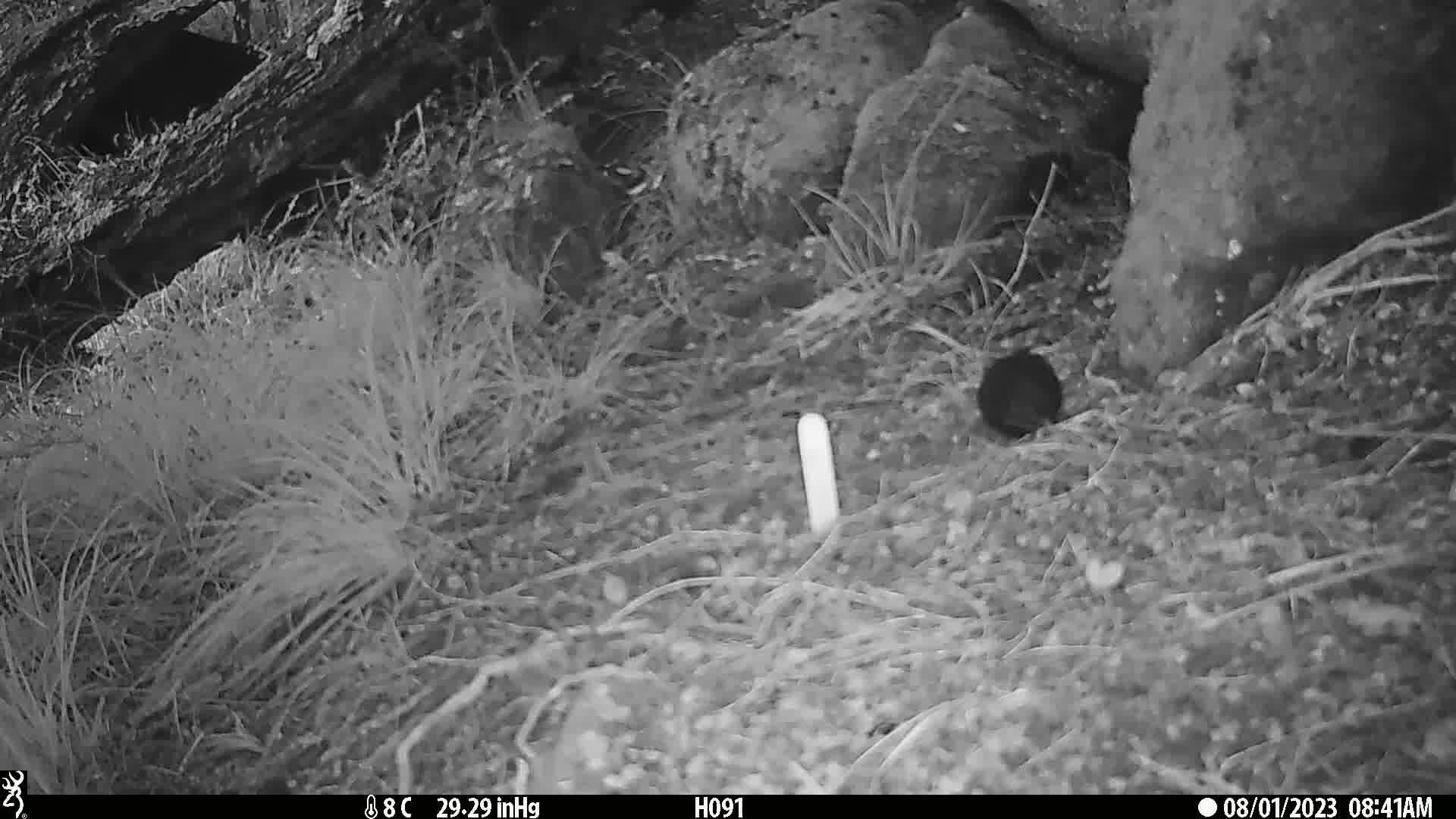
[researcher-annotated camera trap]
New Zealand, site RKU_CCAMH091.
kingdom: Animalia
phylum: Chordata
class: Aves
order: Passeriformes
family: Turdidae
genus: Turdus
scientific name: Turdus merula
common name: eurasian blackbird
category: blackbird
Blackbird (eurasian blackbird) (Turdus merula).